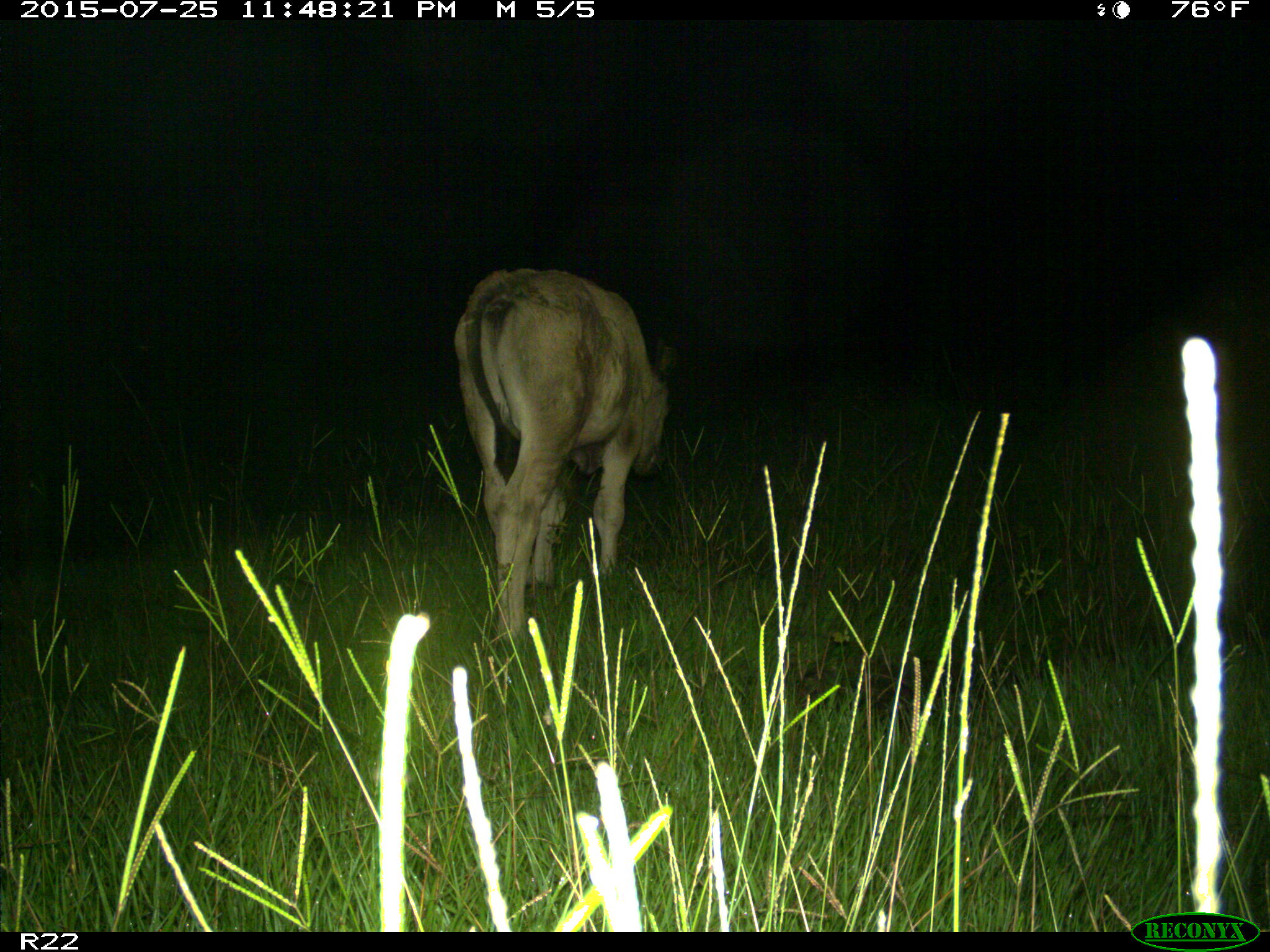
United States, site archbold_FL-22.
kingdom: Animalia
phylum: Chordata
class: Mammalia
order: Artiodactyla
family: Bovidae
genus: Bos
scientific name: Bos taurus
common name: domestic cow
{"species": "Bos taurus (domestic cow)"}